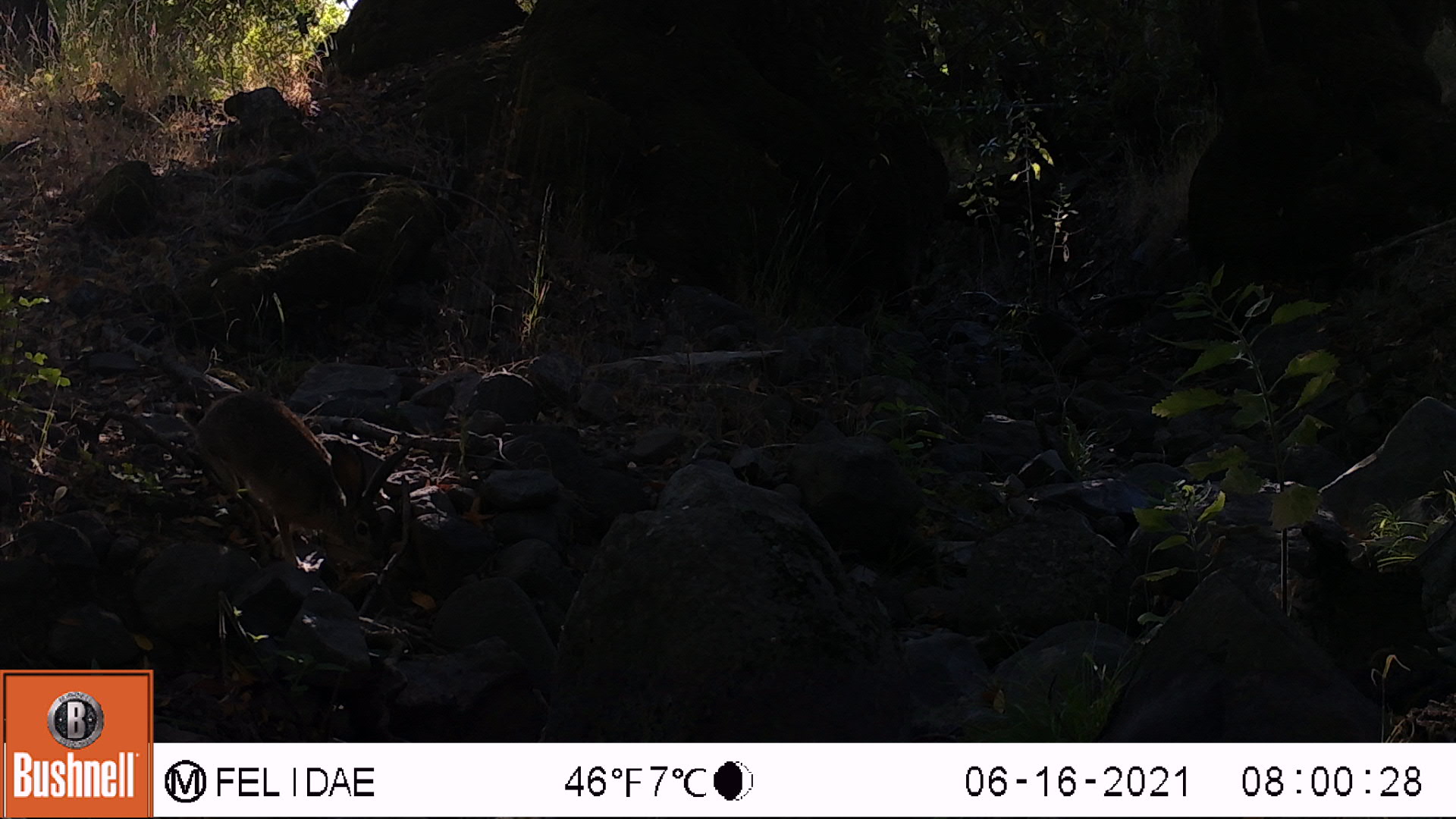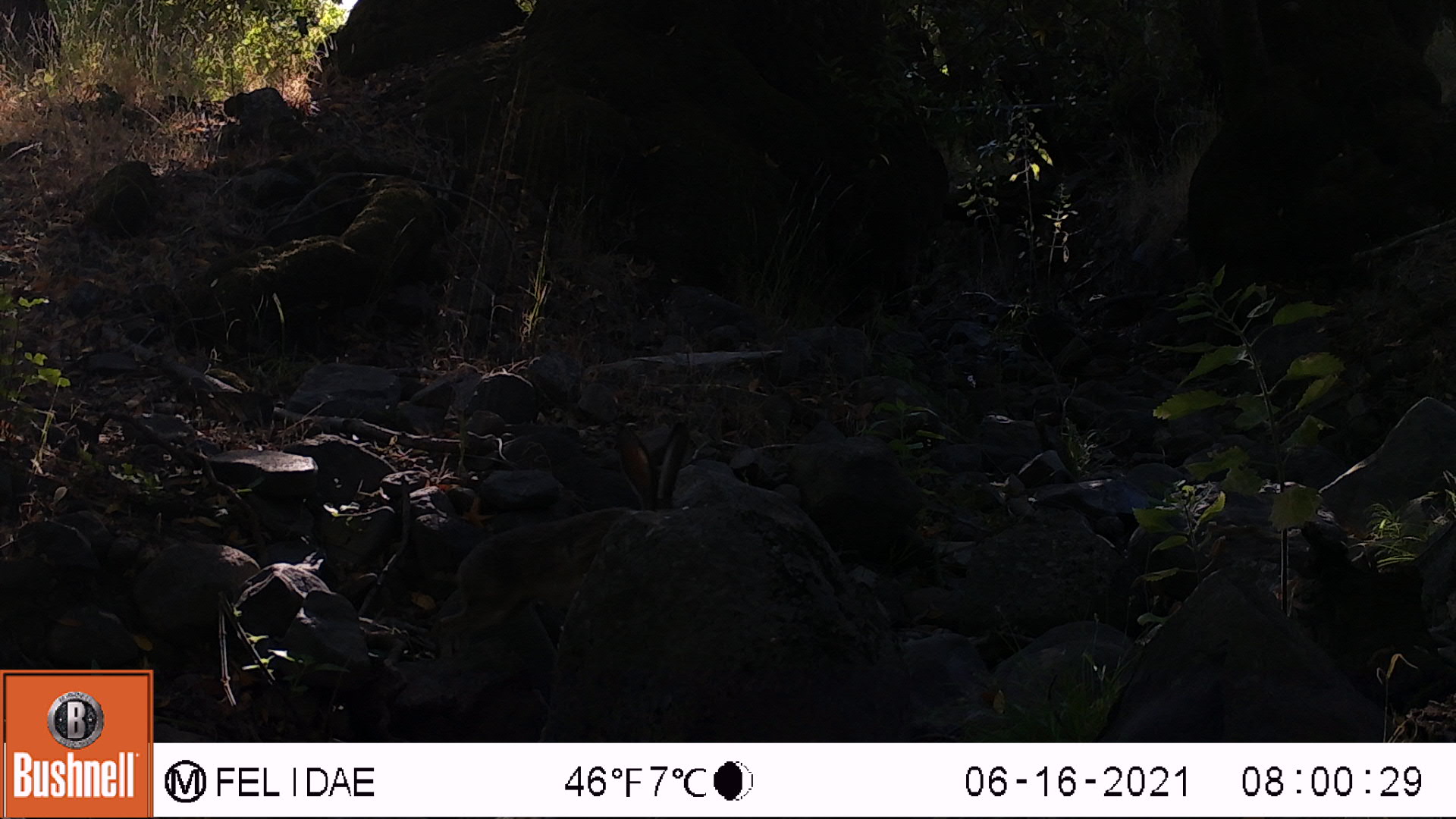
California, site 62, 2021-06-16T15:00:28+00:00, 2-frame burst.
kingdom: Animalia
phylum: Chordata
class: Mammalia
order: Lagomorpha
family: Leporidae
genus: Lepus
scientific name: Lepus californicus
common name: black-tailed jackrabbit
Black-tailed jackrabbit (Lepus californicus).